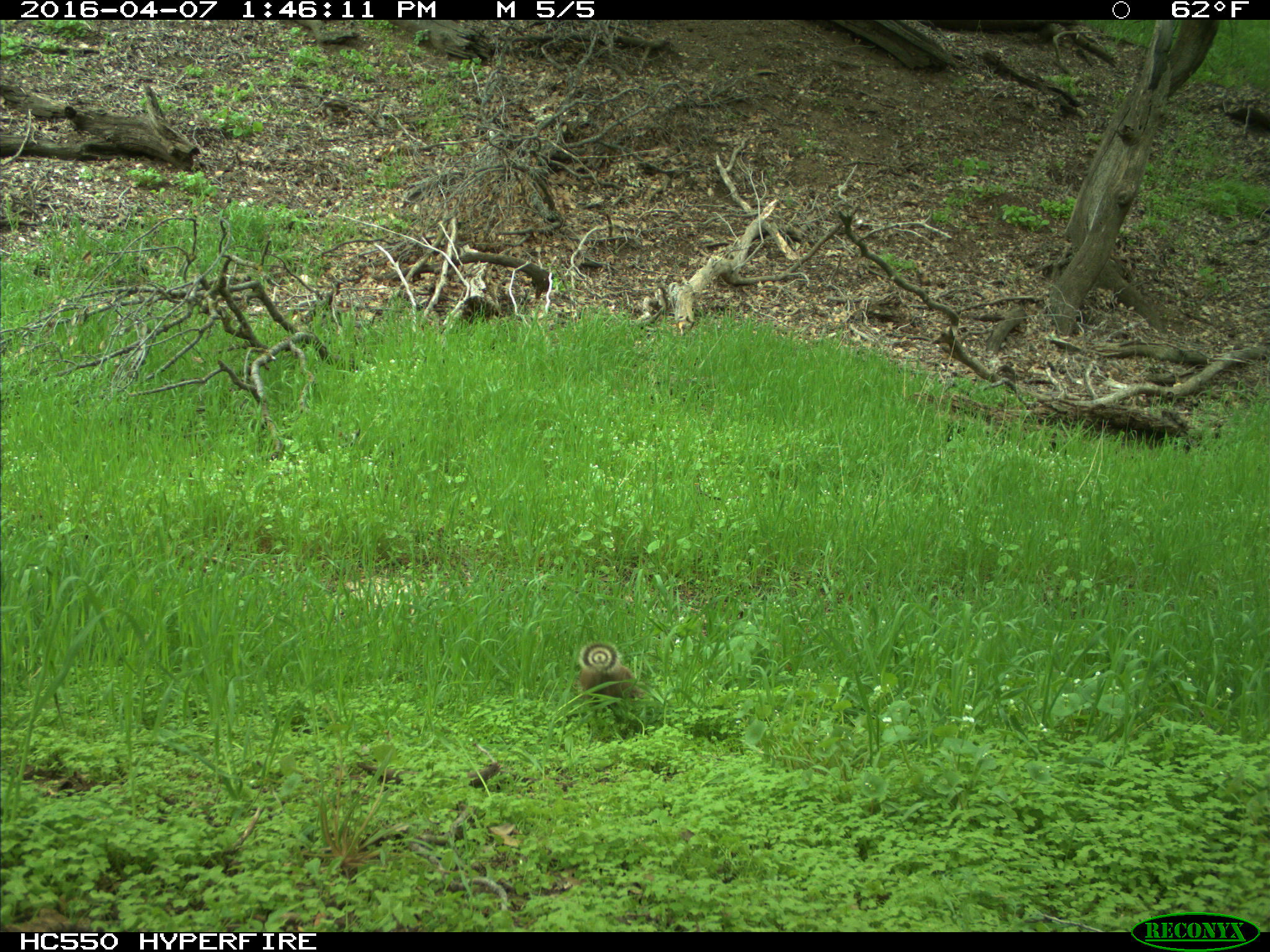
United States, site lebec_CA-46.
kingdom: Animalia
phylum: Chordata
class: Mammalia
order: Rodentia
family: Sciuridae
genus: Otospermophilus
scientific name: Otospermophilus beecheyi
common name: california ground squirrel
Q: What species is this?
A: Otospermophilus beecheyi (california ground squirrel).